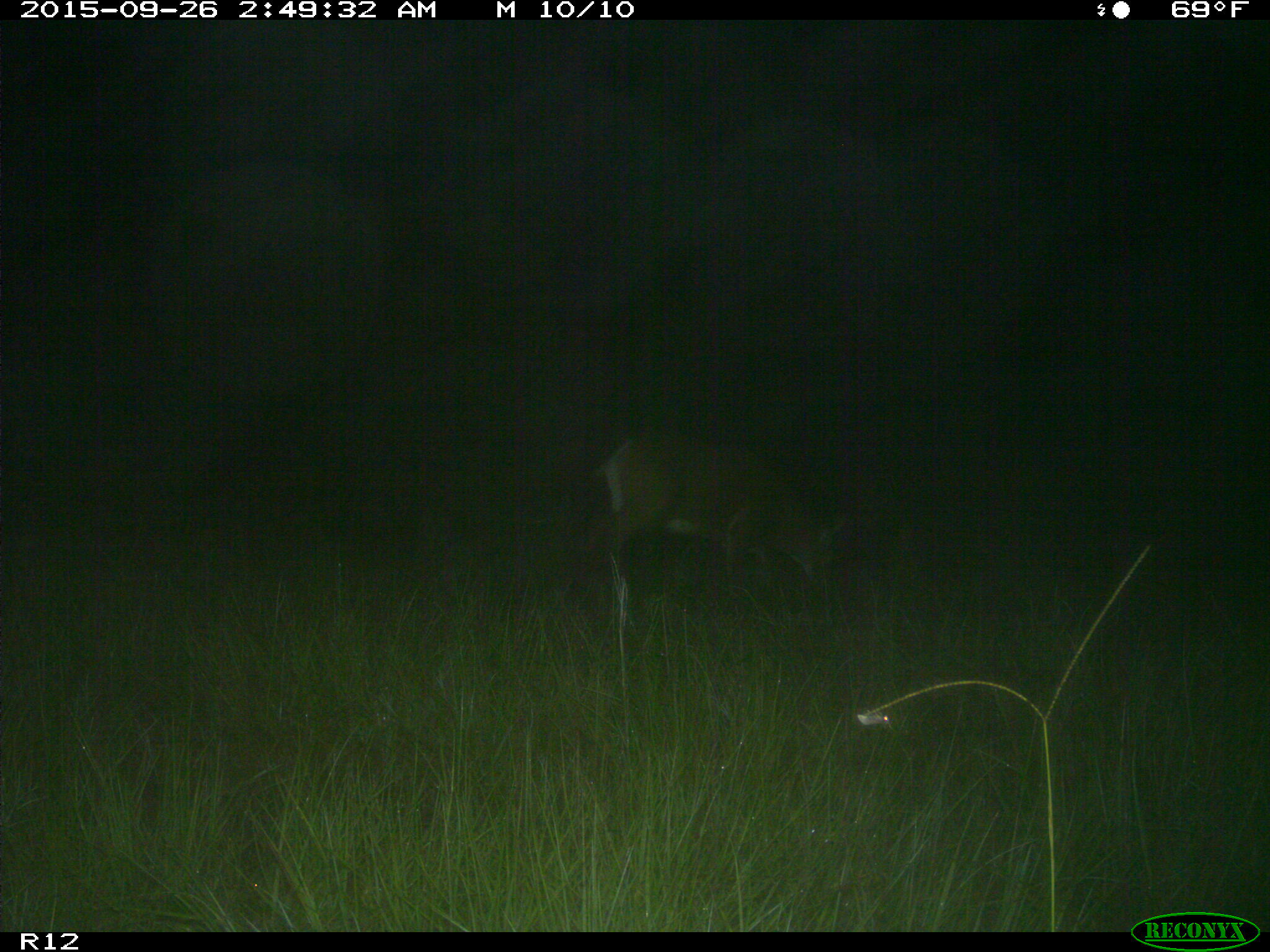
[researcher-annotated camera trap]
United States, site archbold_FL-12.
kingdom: Animalia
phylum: Chordata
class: Mammalia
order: Artiodactyla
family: Cervidae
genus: Odocoileus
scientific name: Odocoileus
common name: deer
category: unidentified deer